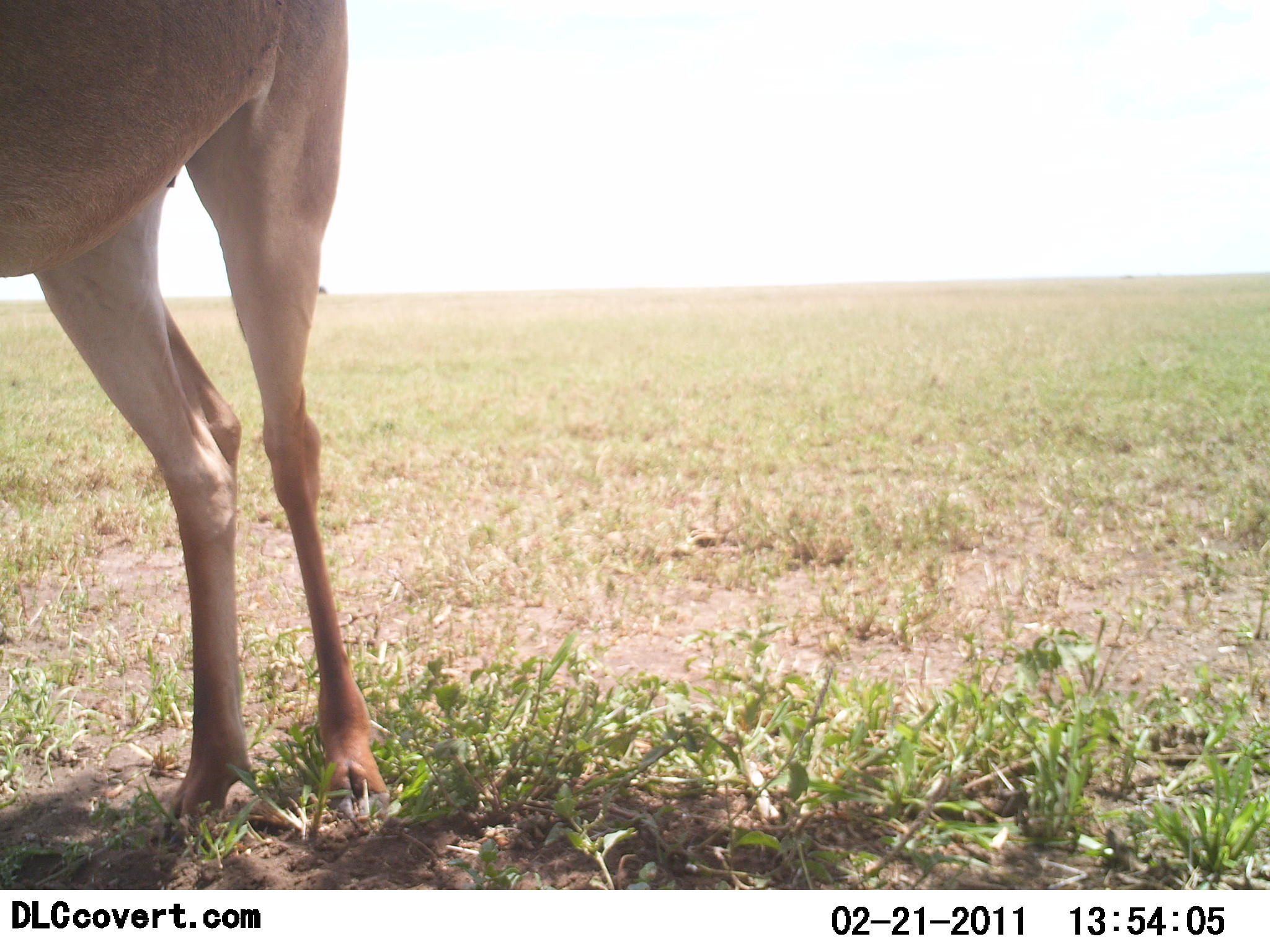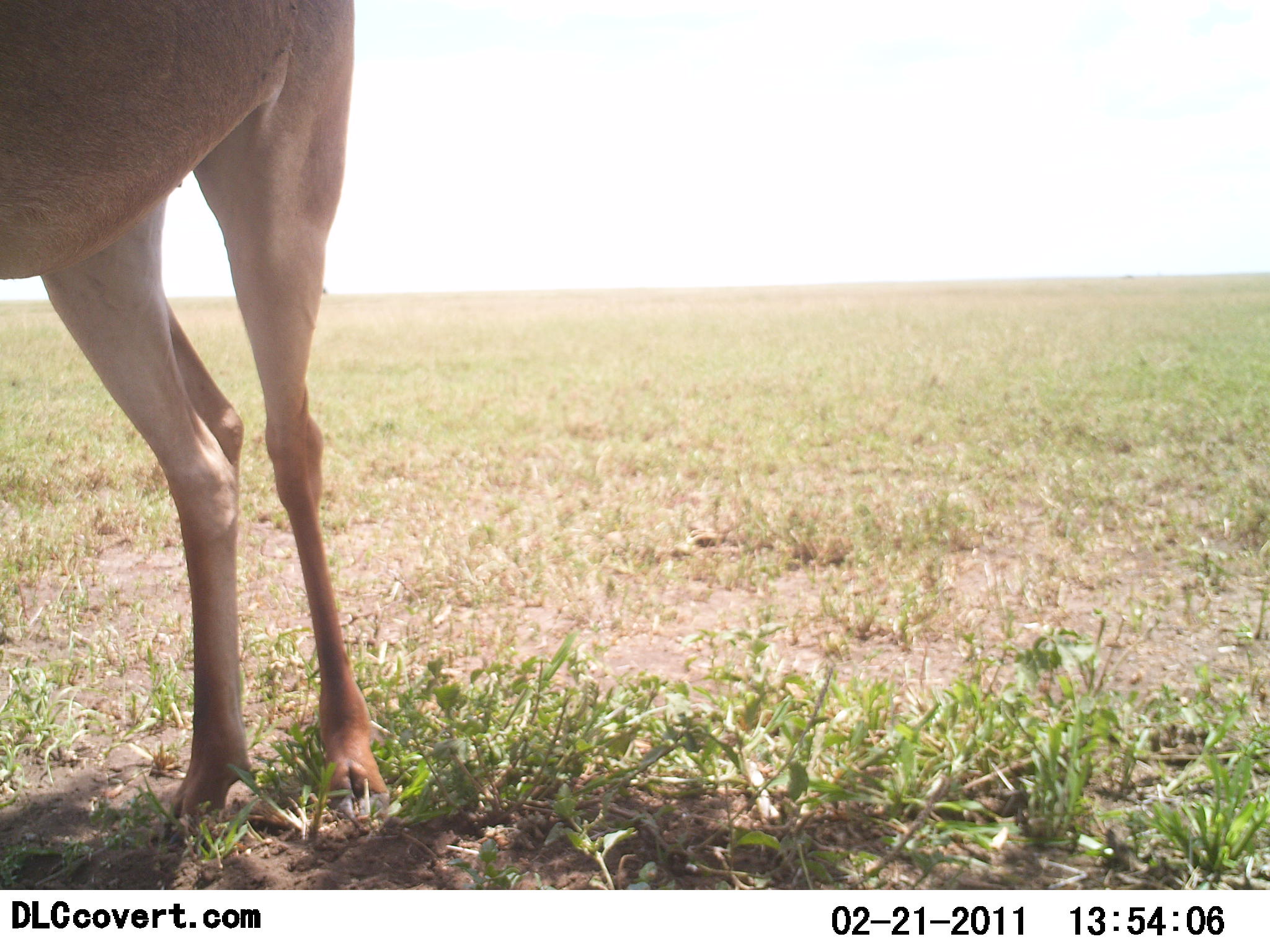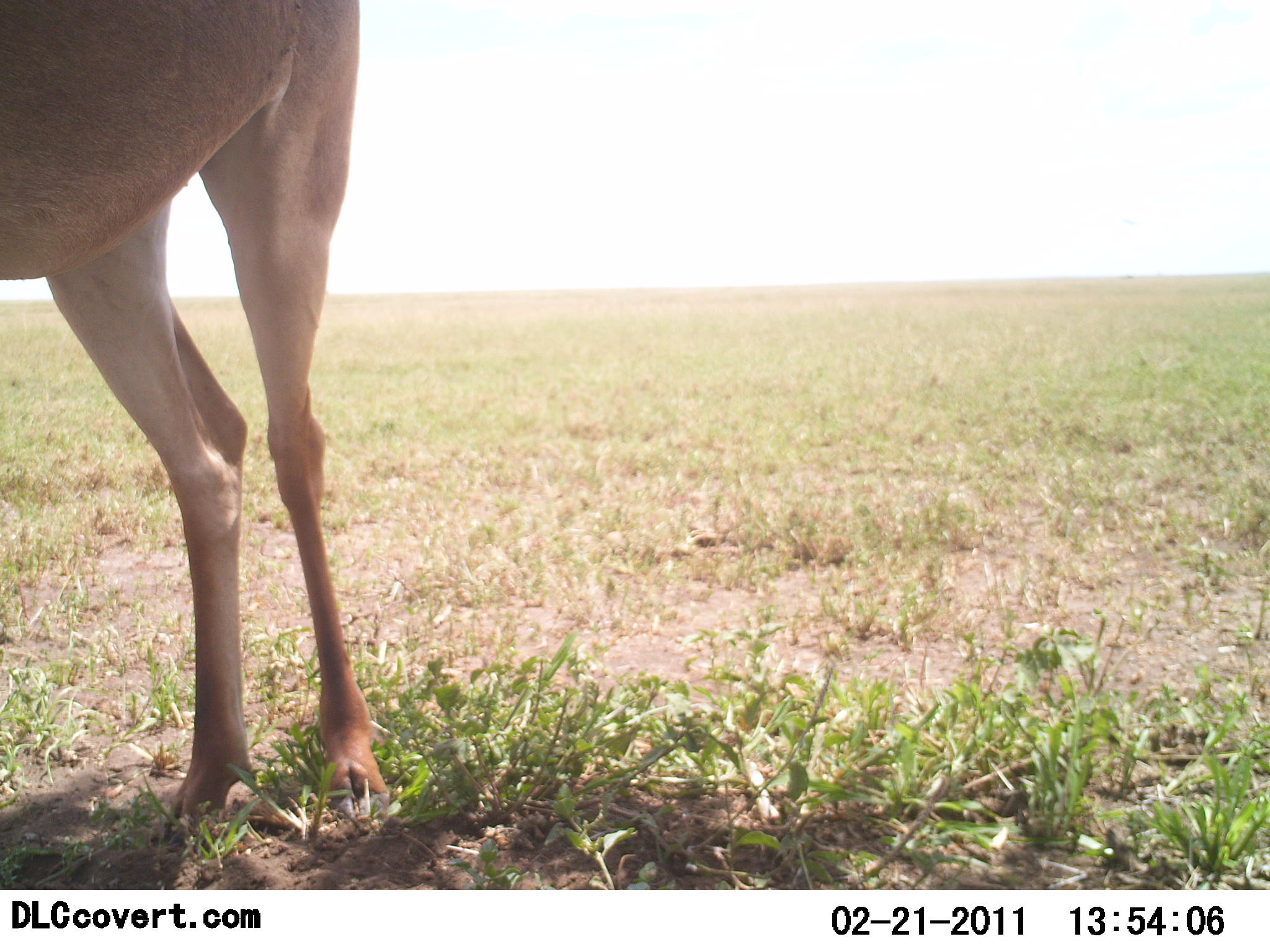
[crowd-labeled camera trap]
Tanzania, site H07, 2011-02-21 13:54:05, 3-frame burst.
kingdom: Animalia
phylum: Chordata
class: Mammalia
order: Artiodactyla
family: Bovidae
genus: Alcelaphus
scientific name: Alcelaphus buselaphus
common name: hartebeest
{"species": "hartebeest (Alcelaphus buselaphus)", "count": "1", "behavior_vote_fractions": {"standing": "100%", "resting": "0%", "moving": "0%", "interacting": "0%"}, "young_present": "0%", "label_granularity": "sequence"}